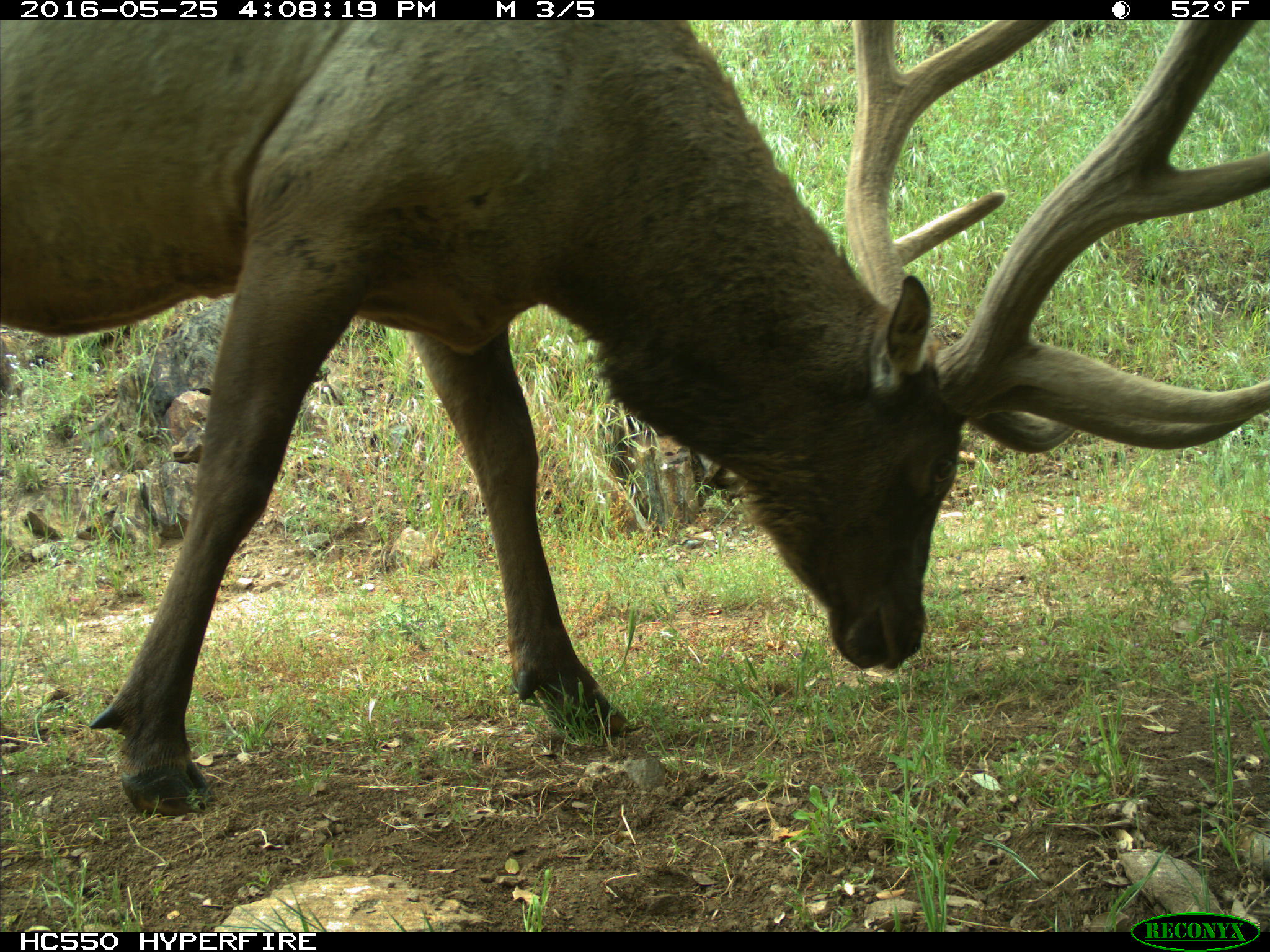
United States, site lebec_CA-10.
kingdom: Animalia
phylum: Chordata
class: Mammalia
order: Artiodactyla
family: Cervidae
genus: Cervus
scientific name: Cervus canadensis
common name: elk